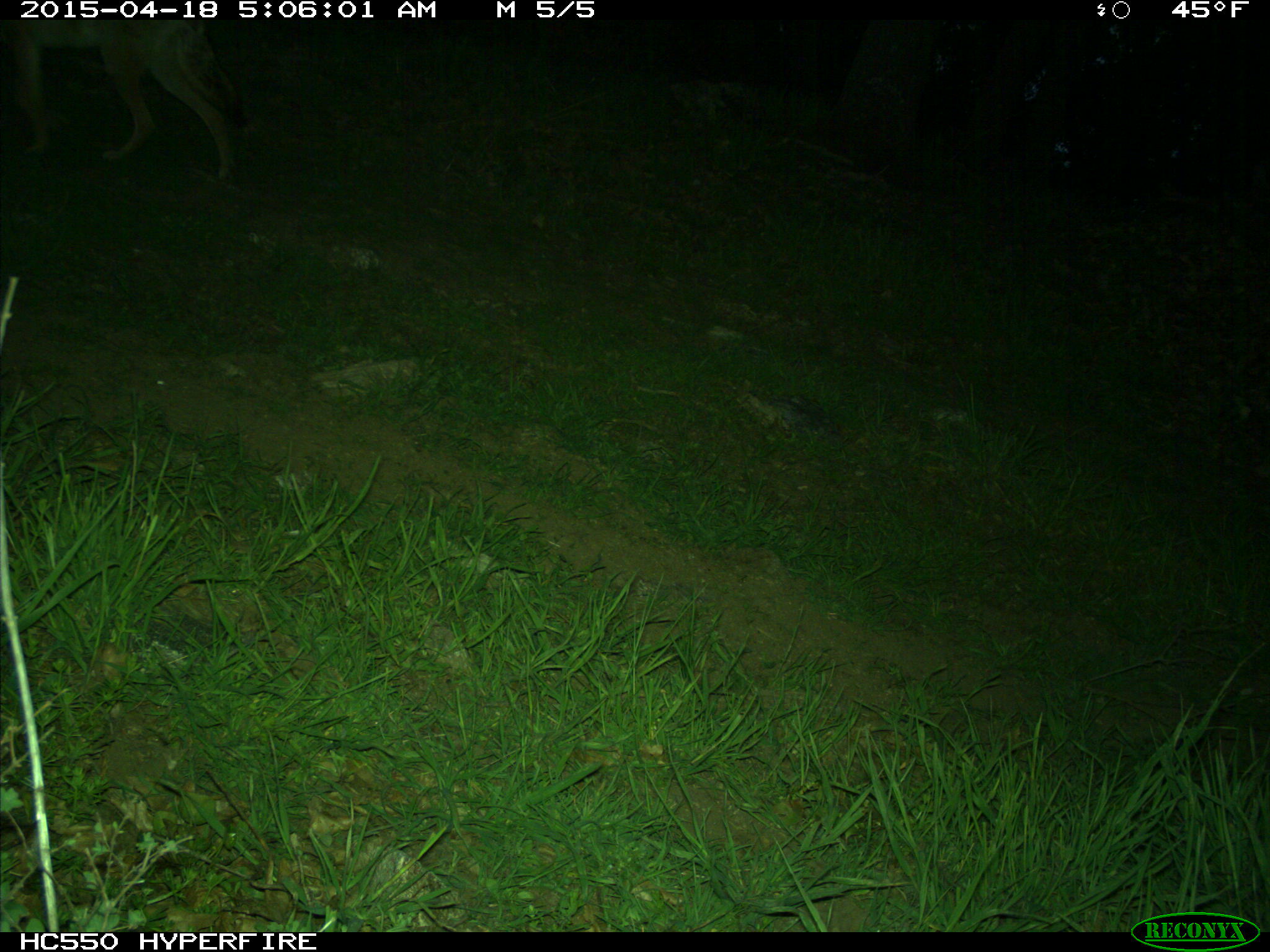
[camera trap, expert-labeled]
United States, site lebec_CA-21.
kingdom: Animalia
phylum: Chordata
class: Mammalia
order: Carnivora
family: Canidae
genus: Canis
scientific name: Canis latrans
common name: coyote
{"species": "Canis latrans (coyote)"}